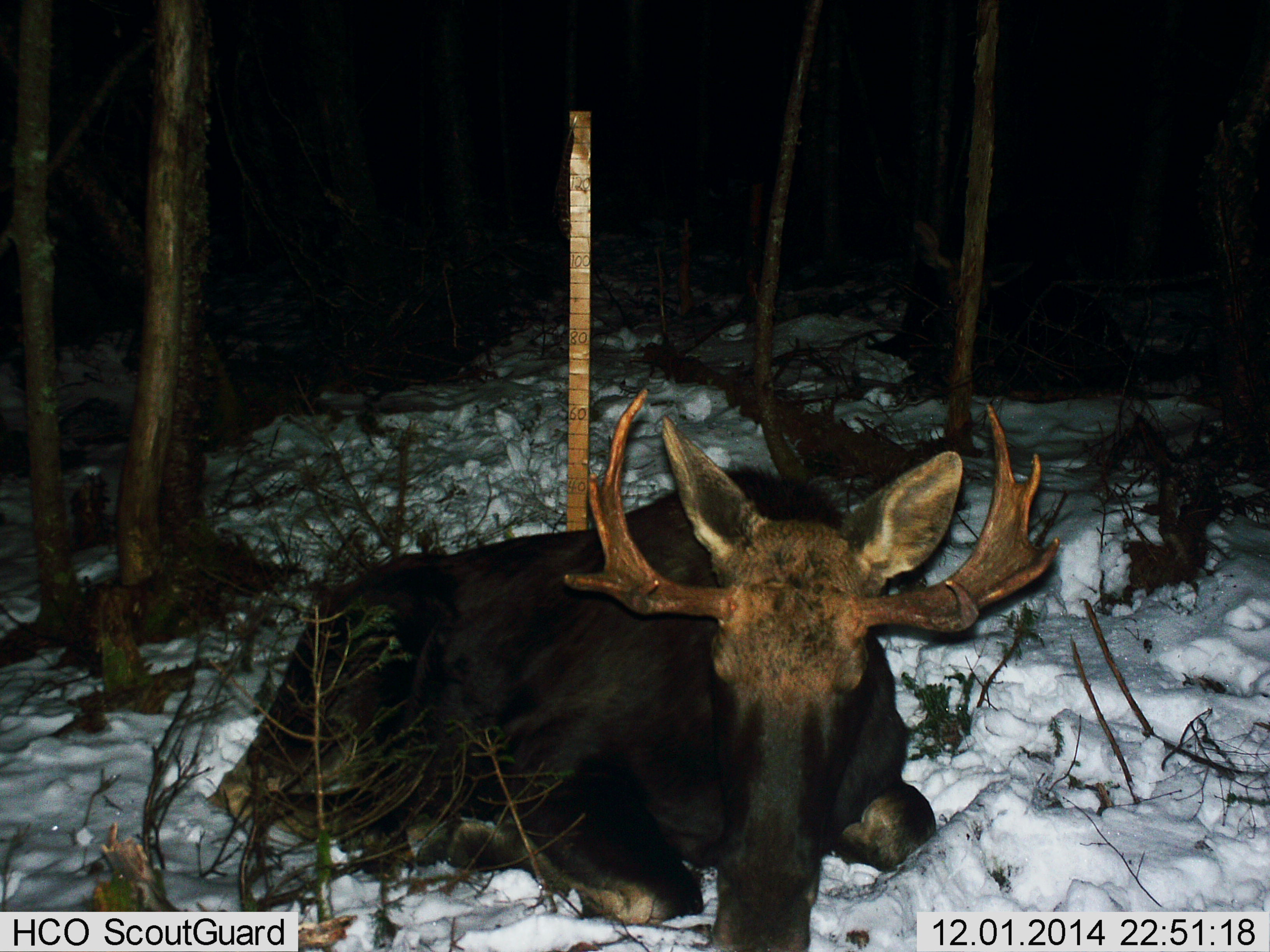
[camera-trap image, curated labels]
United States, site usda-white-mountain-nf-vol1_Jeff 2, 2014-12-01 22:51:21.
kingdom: Animalia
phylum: Chordata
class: Mammalia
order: Artiodactyla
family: Cervidae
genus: Alces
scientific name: Alces alces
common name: moose